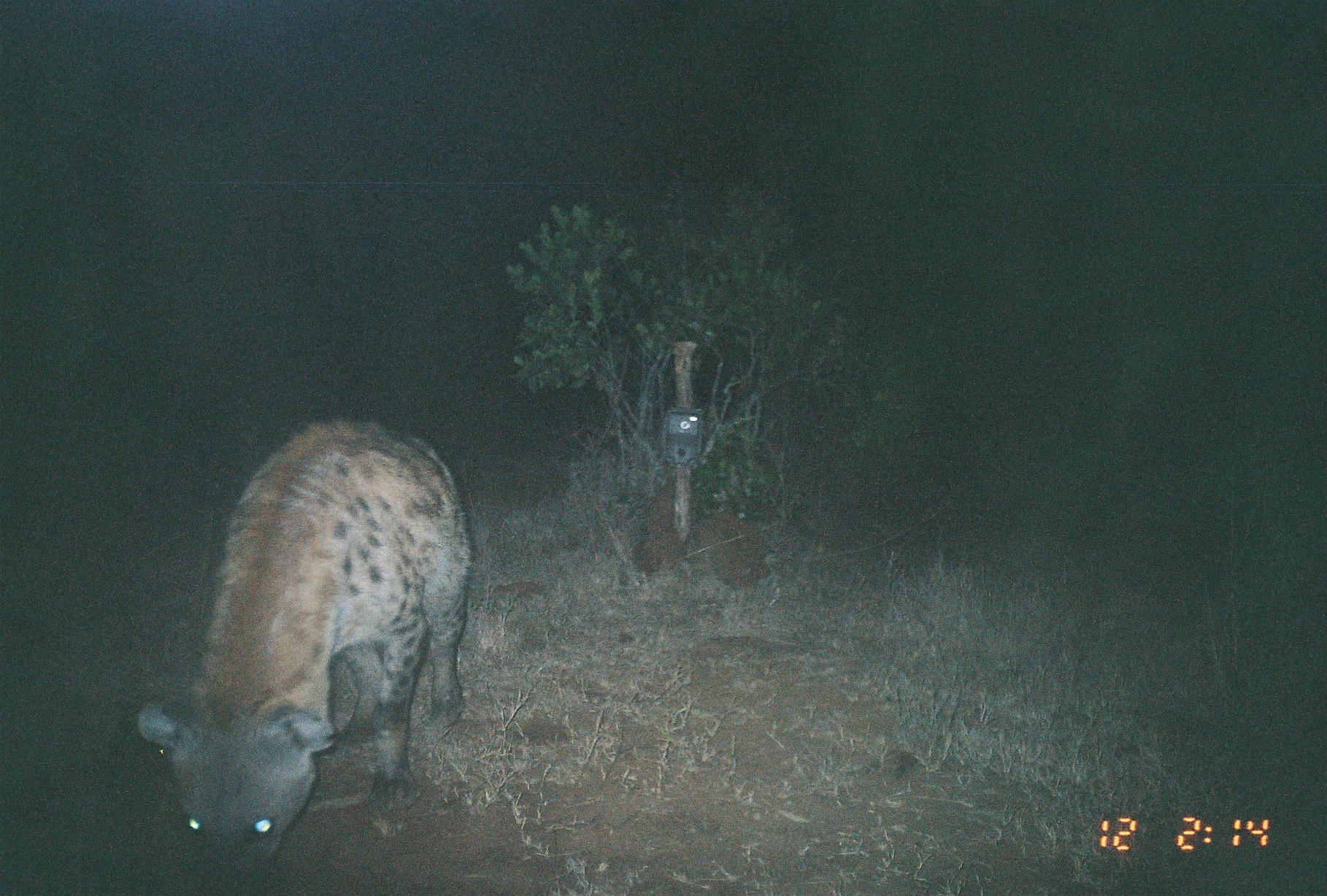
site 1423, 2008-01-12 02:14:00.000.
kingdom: Animalia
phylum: Chordata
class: Mammalia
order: Carnivora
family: Hyaenidae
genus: Crocuta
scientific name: Crocuta crocuta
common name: spotted hyena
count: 1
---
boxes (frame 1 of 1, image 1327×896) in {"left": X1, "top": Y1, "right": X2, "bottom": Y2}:
crocuta crocuta: {"left": 135, "top": 414, "right": 475, "bottom": 896}